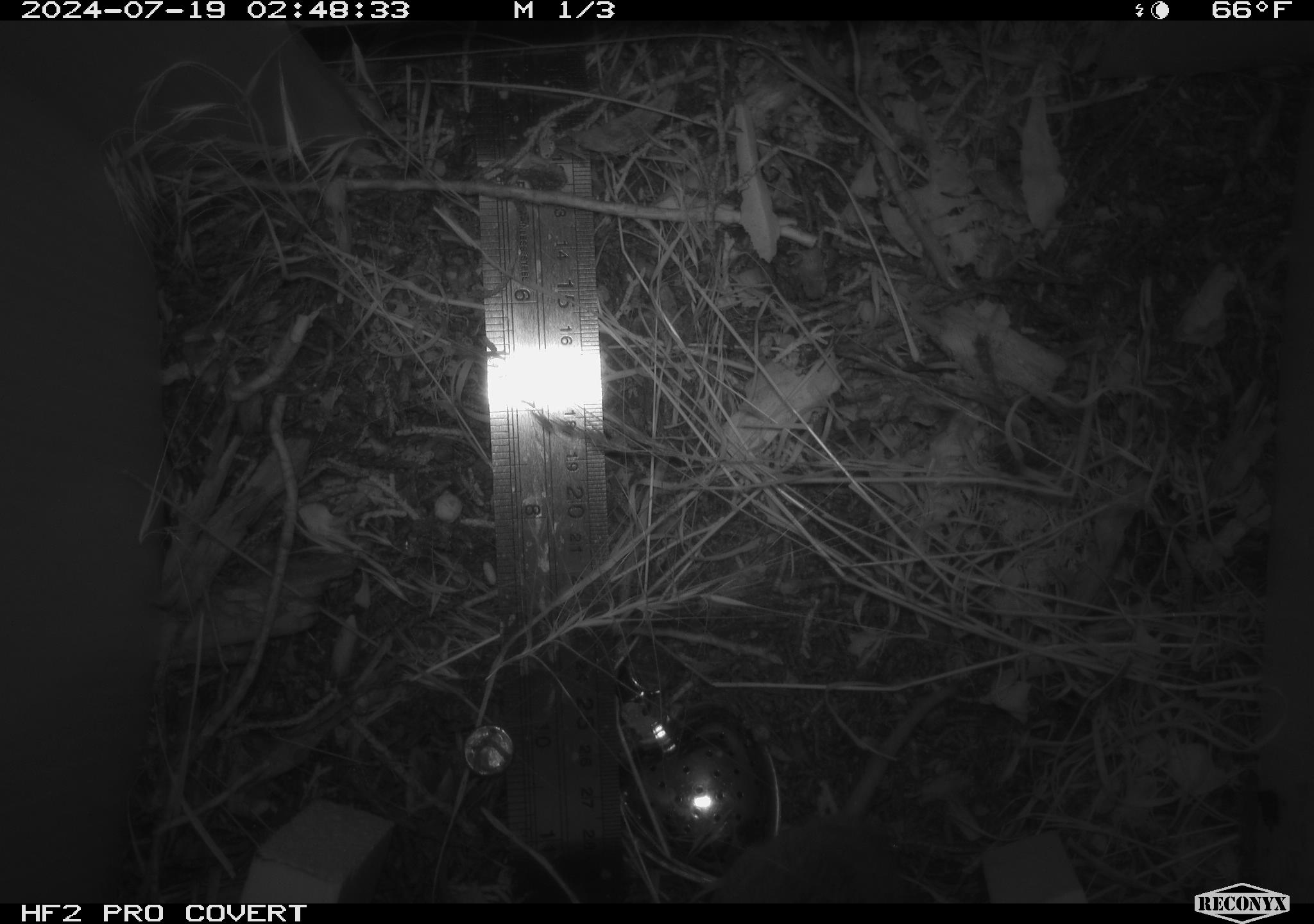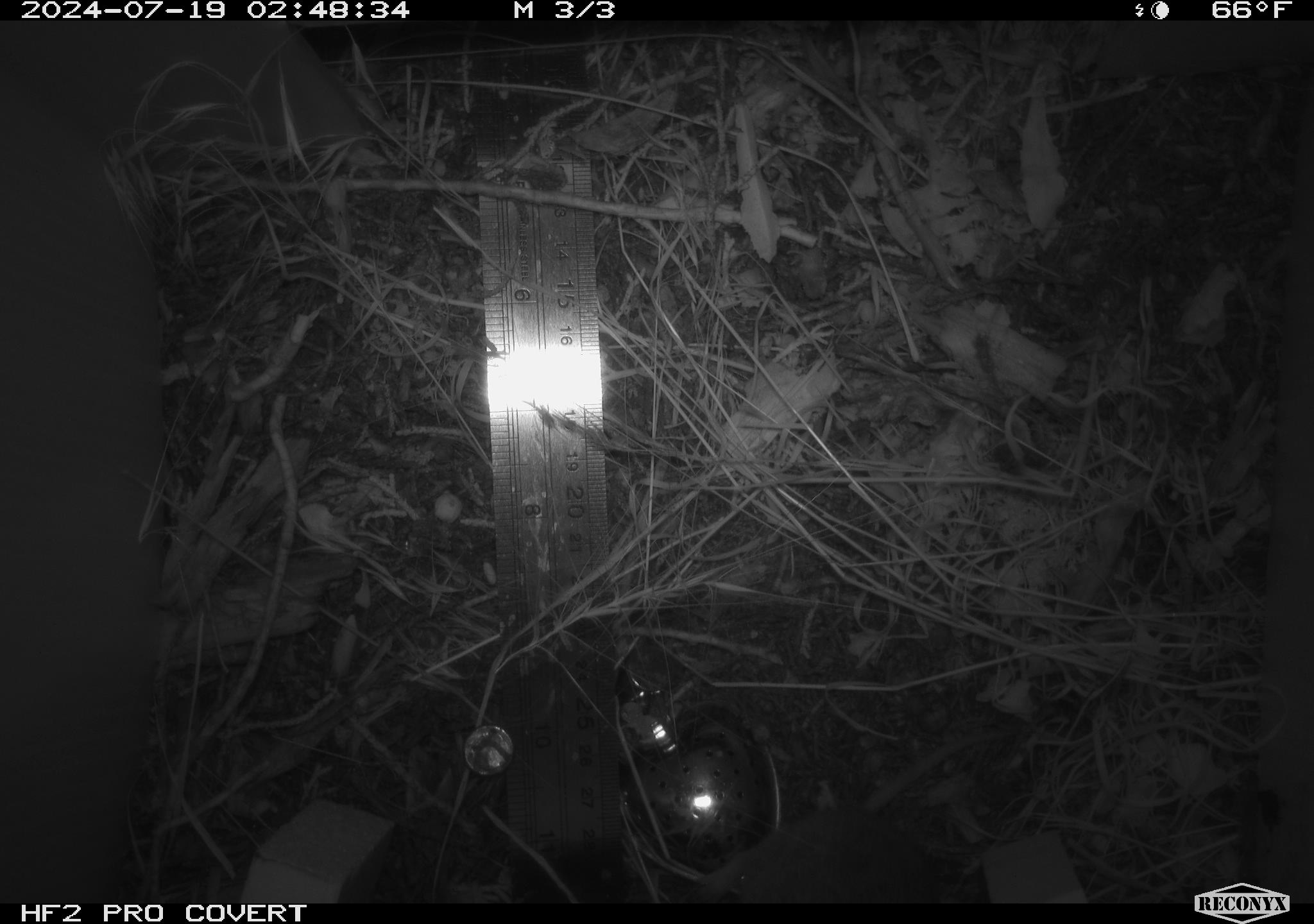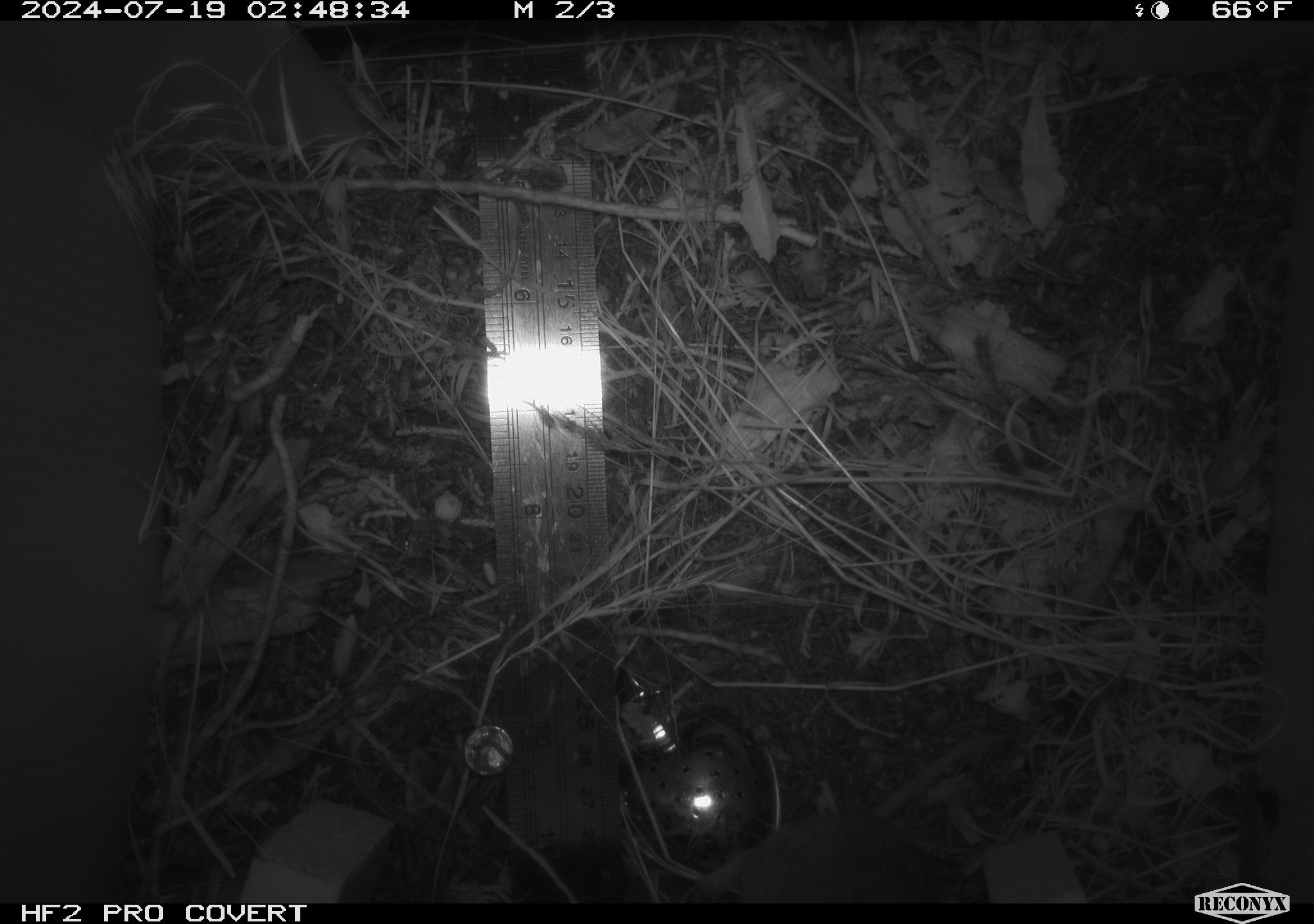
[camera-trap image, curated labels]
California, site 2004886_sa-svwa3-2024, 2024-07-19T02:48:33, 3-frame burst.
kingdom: Animalia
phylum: Chordata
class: Mammalia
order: Rodentia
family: Cricetidae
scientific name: Arvicolinae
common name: voles, lemmings, and muskrats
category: arvicolinae subfamily